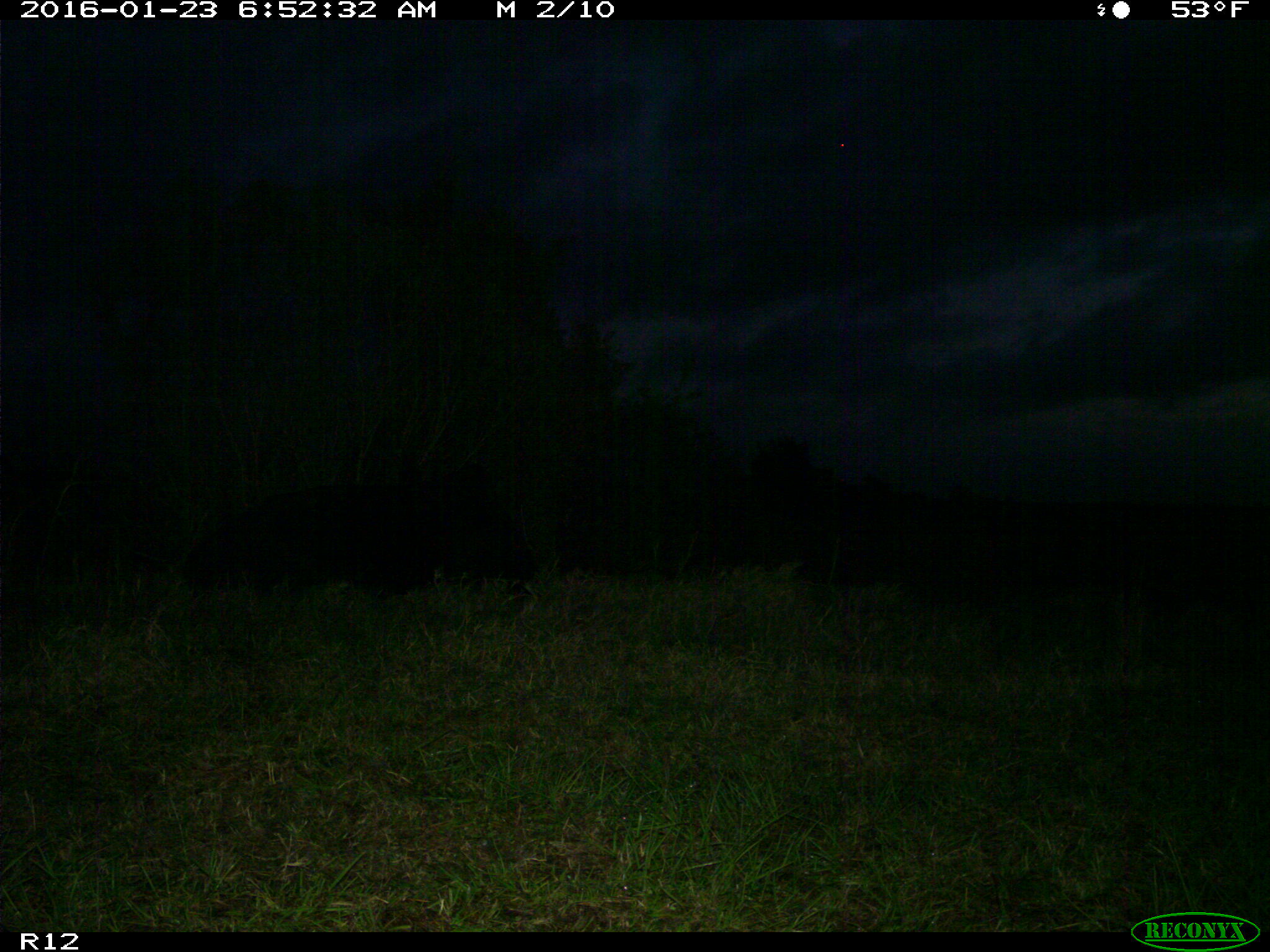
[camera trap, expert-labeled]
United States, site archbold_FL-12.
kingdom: Animalia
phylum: Chordata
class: Mammalia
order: Artiodactyla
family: Bovidae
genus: Bos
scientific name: Bos taurus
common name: domestic cow